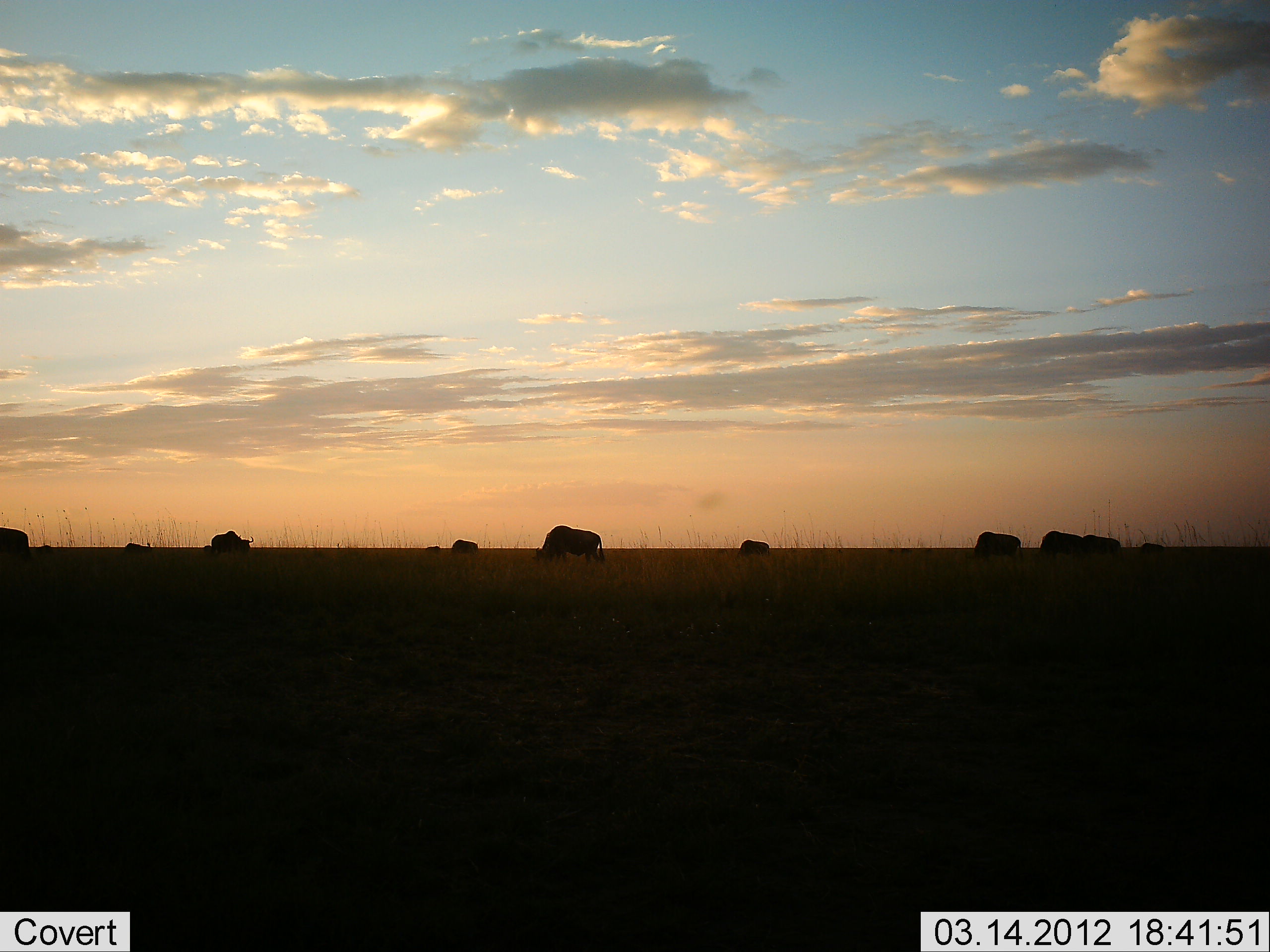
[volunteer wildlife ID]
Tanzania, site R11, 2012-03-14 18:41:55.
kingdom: Animalia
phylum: Chordata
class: Mammalia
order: Artiodactyla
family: Bovidae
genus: Connochaetes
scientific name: Connochaetes taurinus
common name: blue wildebeest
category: wildebeest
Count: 9.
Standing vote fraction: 53%.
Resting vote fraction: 0%.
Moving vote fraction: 6%.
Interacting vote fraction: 6%.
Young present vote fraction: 6%.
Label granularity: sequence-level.